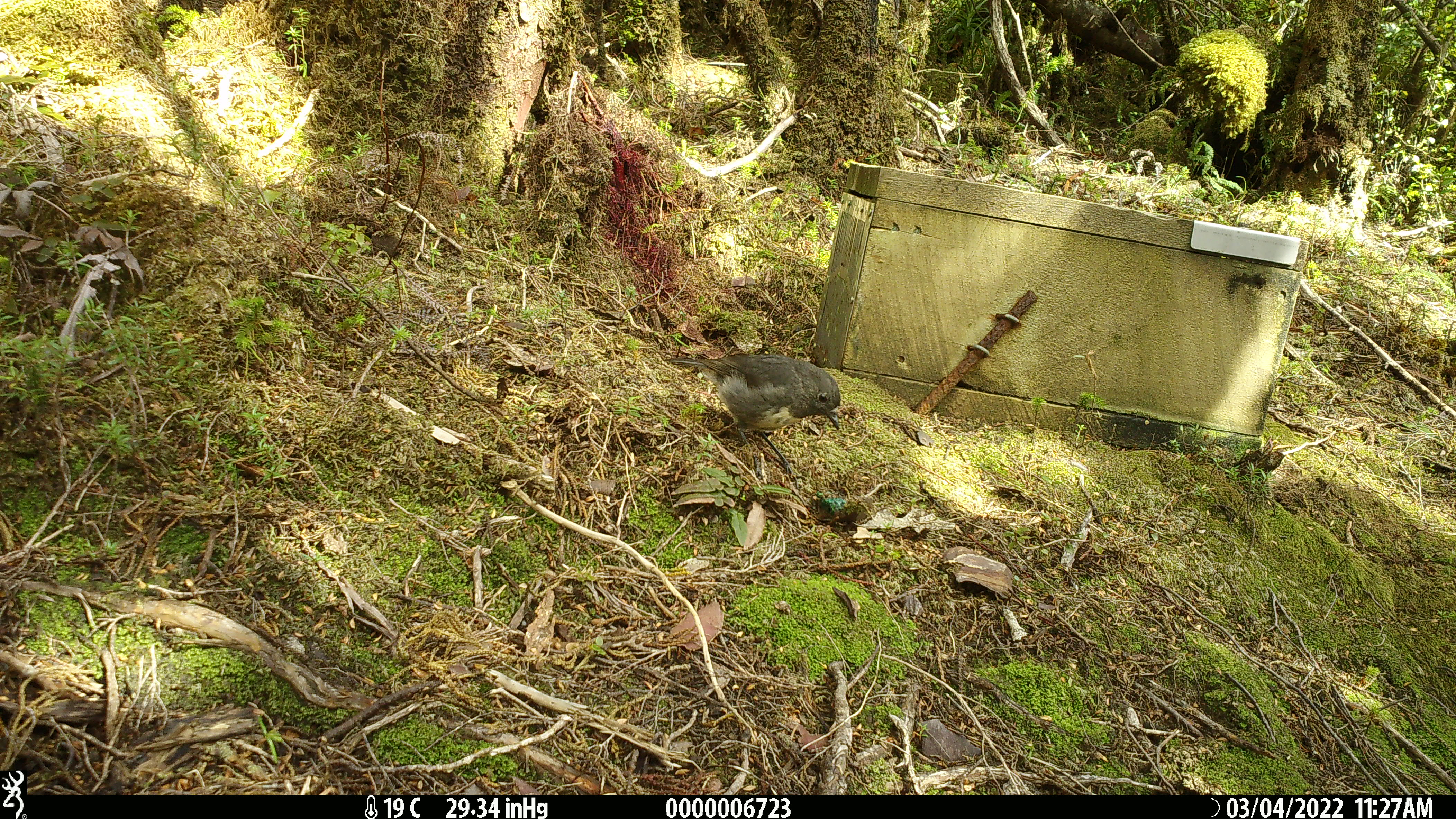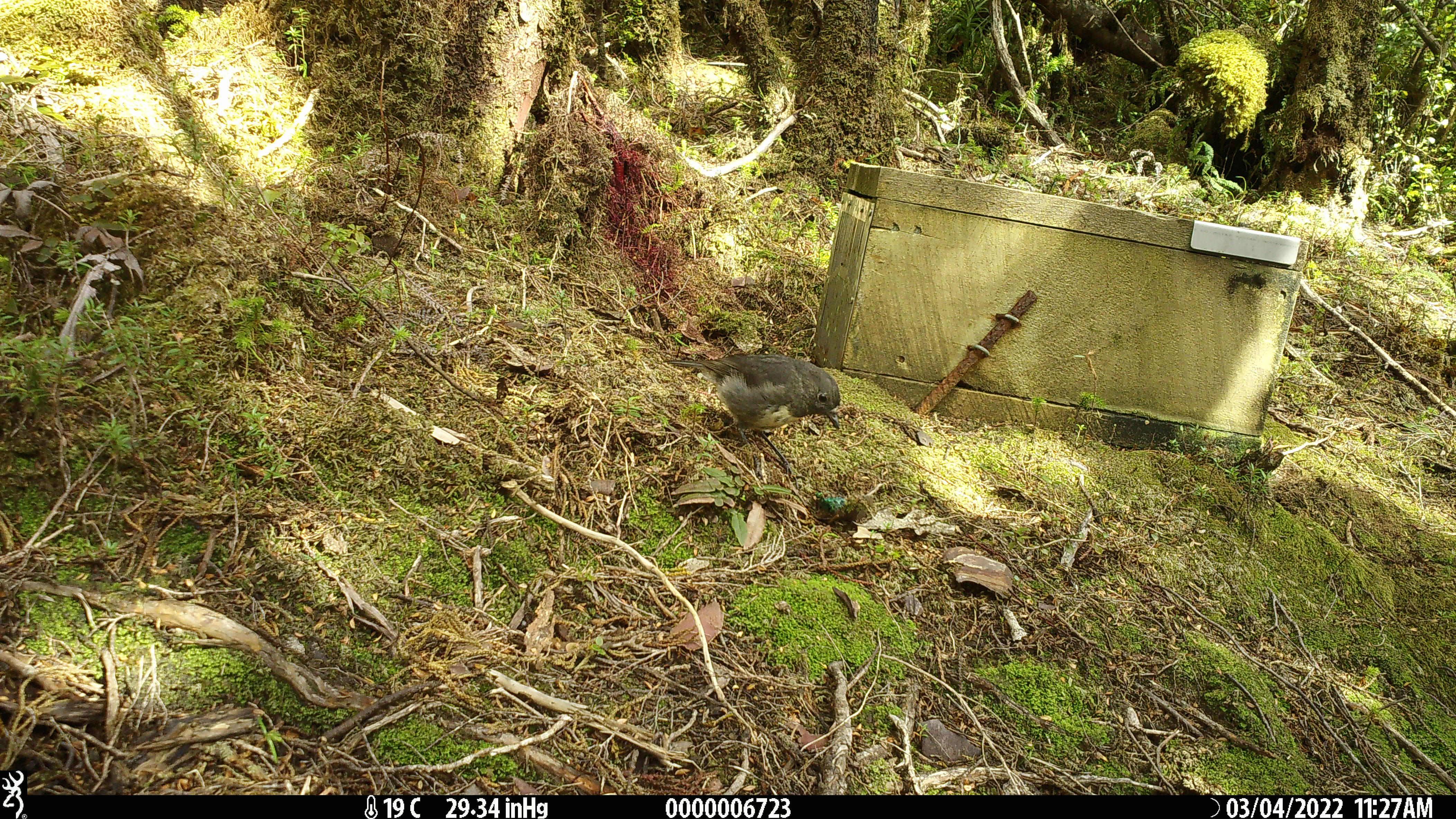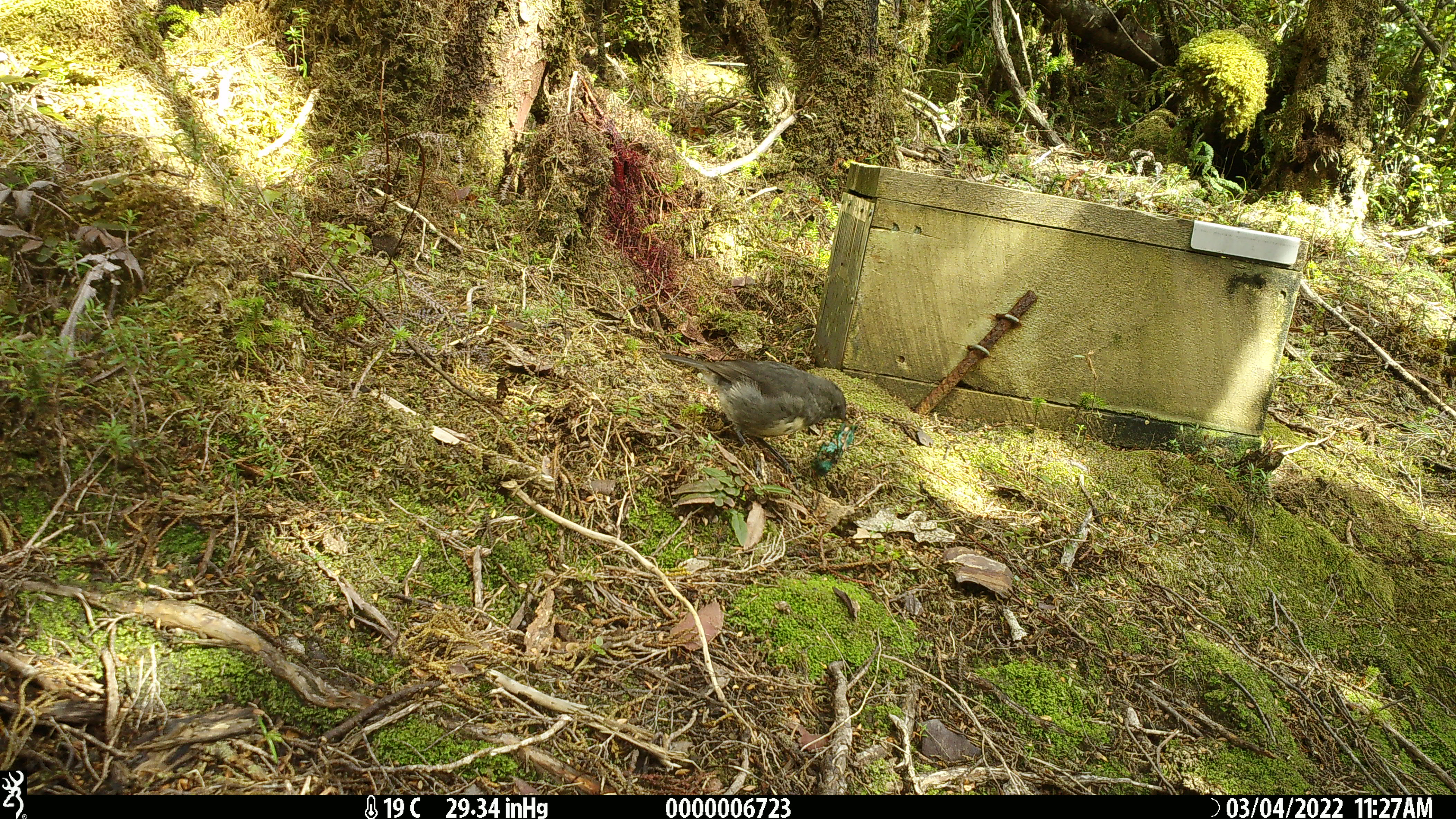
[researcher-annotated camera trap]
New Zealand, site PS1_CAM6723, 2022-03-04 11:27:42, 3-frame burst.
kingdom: Animalia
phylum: Chordata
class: Aves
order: Passeriformes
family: Petroicidae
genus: Petroica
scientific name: Petroica australis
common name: new zealand robin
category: robin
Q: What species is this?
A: Robin (new zealand robin) (Petroica australis).